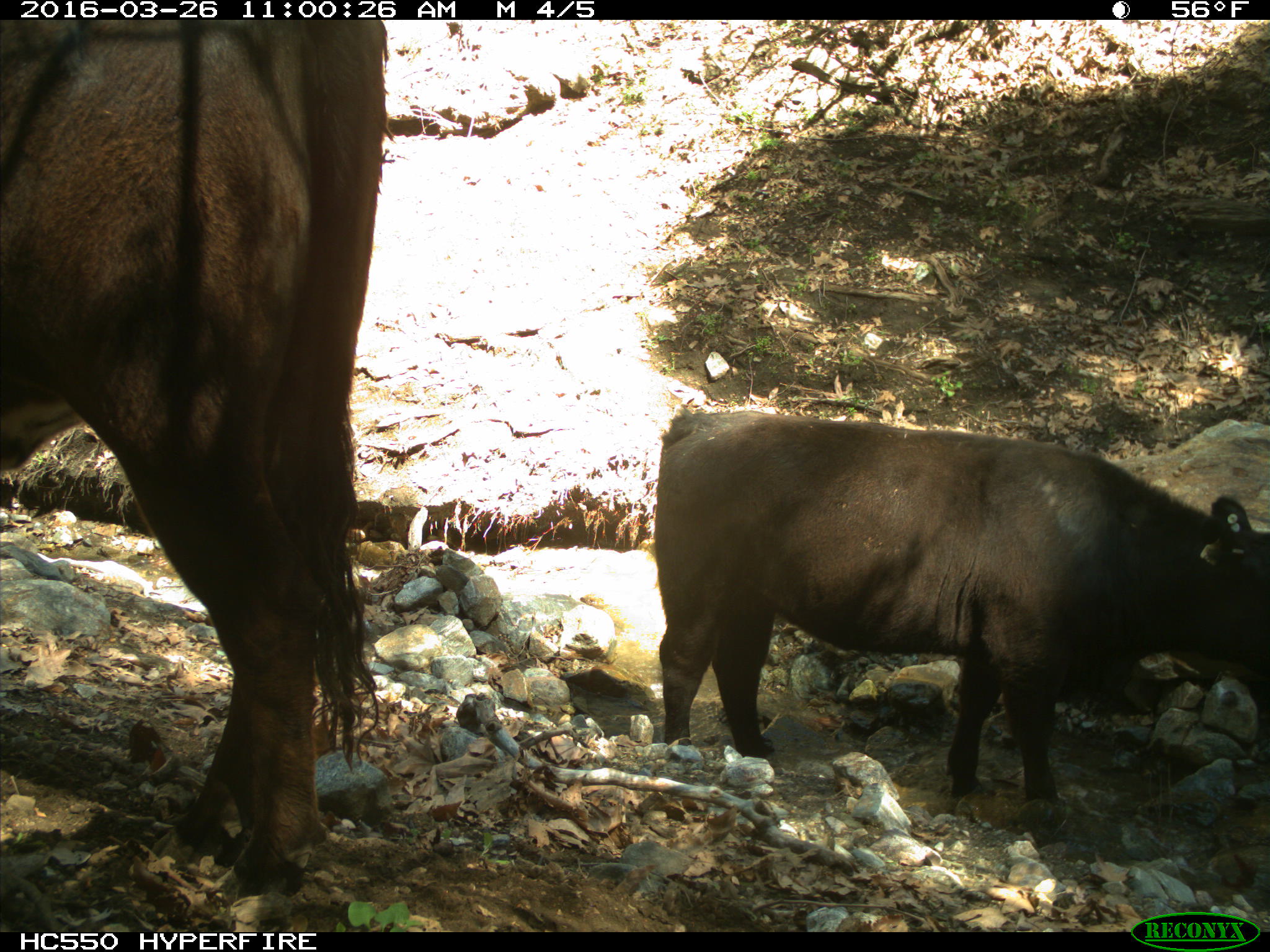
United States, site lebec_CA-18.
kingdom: Animalia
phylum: Chordata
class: Mammalia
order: Artiodactyla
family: Bovidae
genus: Bos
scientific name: Bos taurus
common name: domestic cow